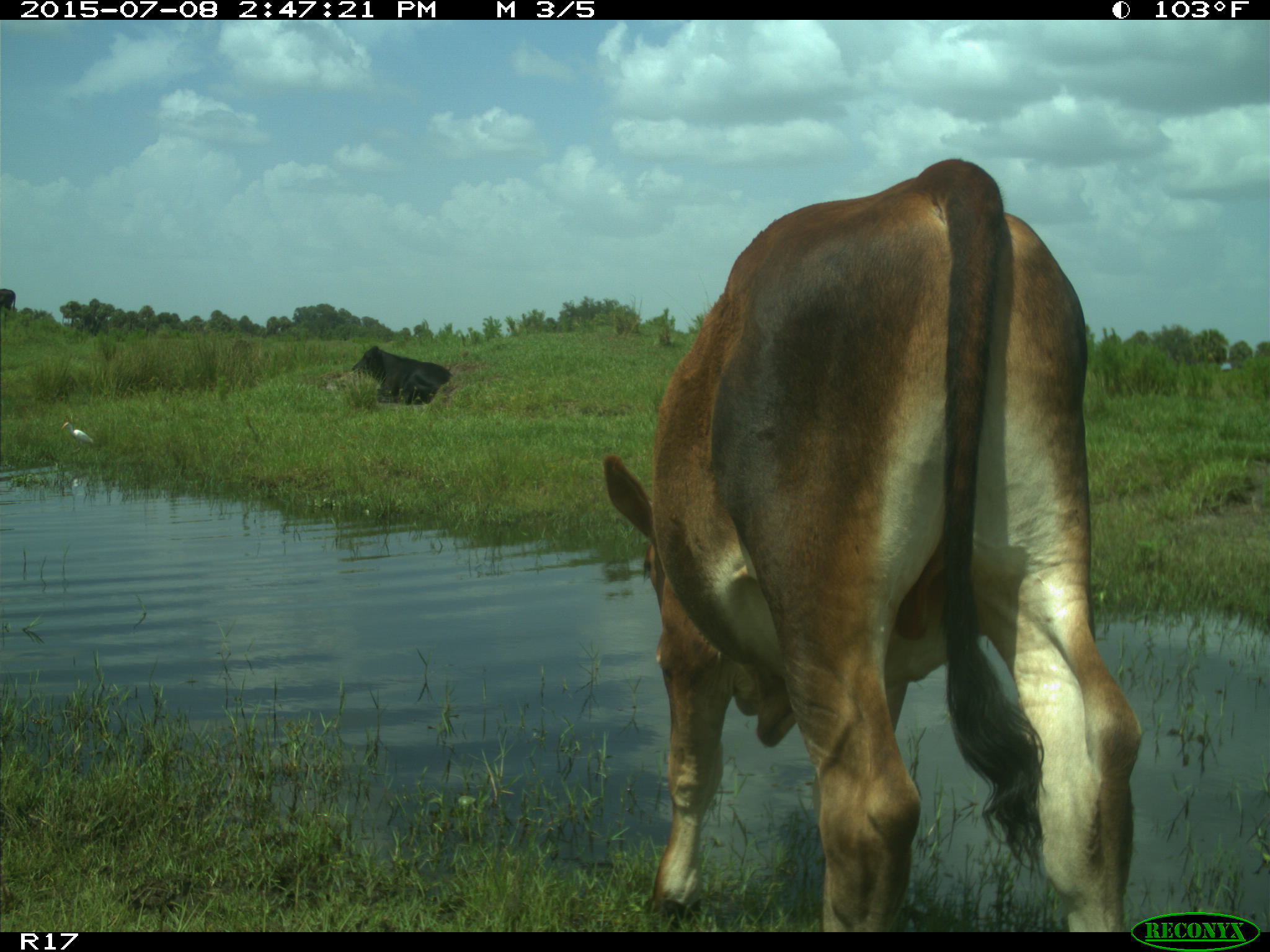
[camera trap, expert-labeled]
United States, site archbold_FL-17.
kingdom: Animalia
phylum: Chordata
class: Mammalia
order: Artiodactyla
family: Bovidae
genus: Bos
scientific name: Bos taurus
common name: domestic cow